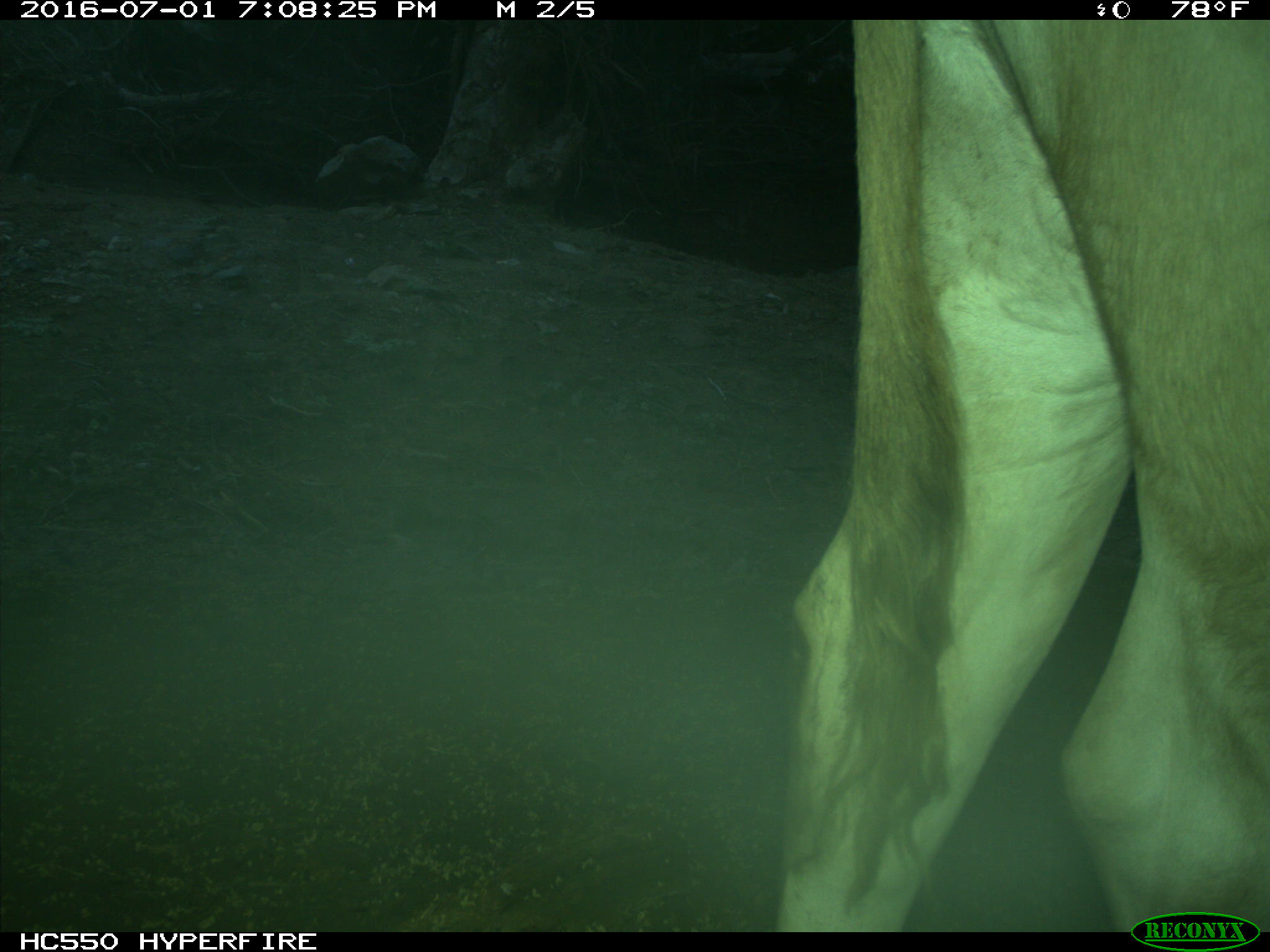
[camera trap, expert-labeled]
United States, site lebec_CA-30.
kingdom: Animalia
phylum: Chordata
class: Mammalia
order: Artiodactyla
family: Bovidae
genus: Bos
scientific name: Bos taurus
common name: domestic cow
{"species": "Bos taurus (domestic cow)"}